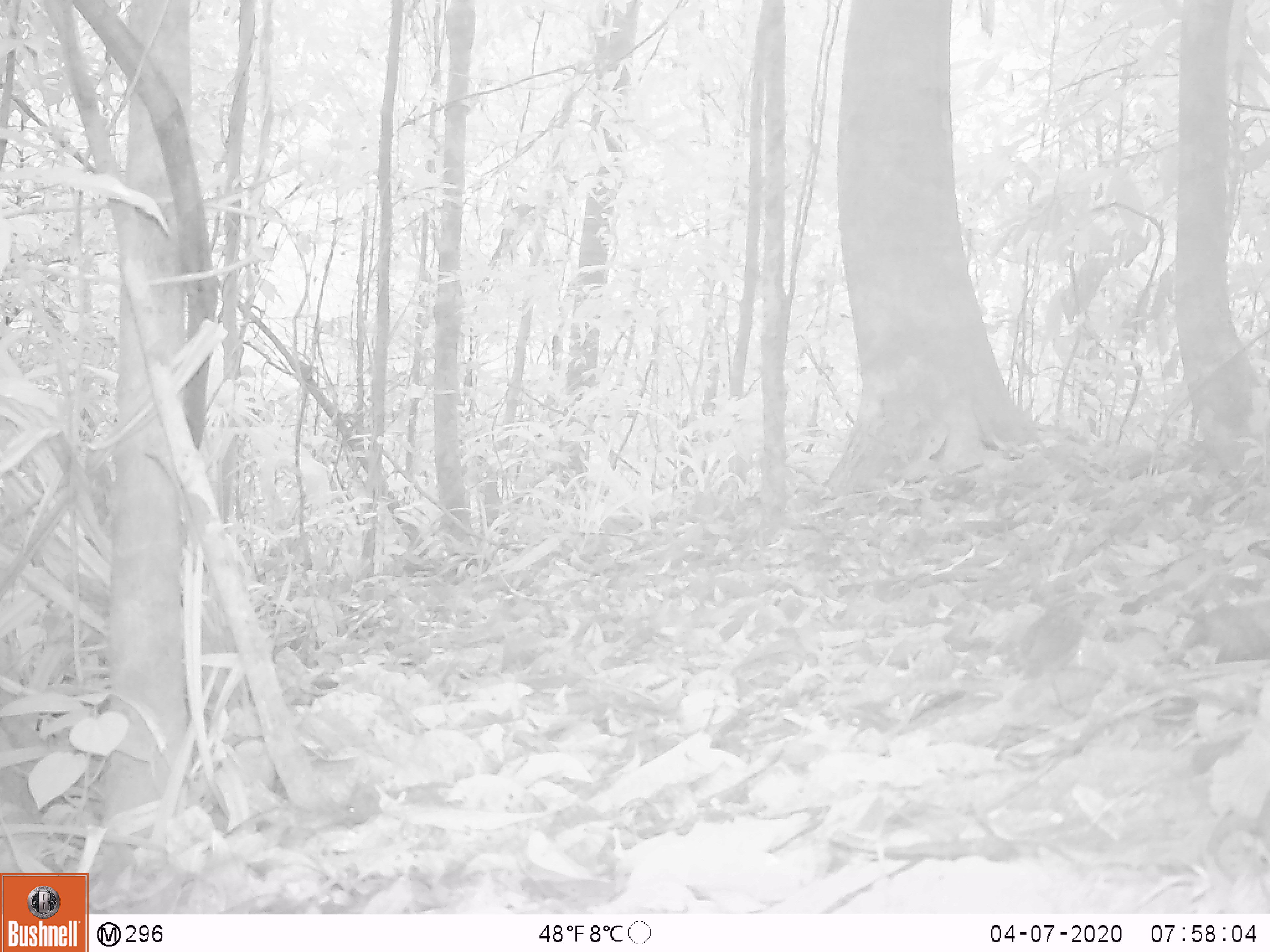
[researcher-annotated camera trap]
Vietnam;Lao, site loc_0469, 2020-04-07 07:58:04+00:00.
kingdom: Animalia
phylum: Chordata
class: Aves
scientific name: Aves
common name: bird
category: unidentified bird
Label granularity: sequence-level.